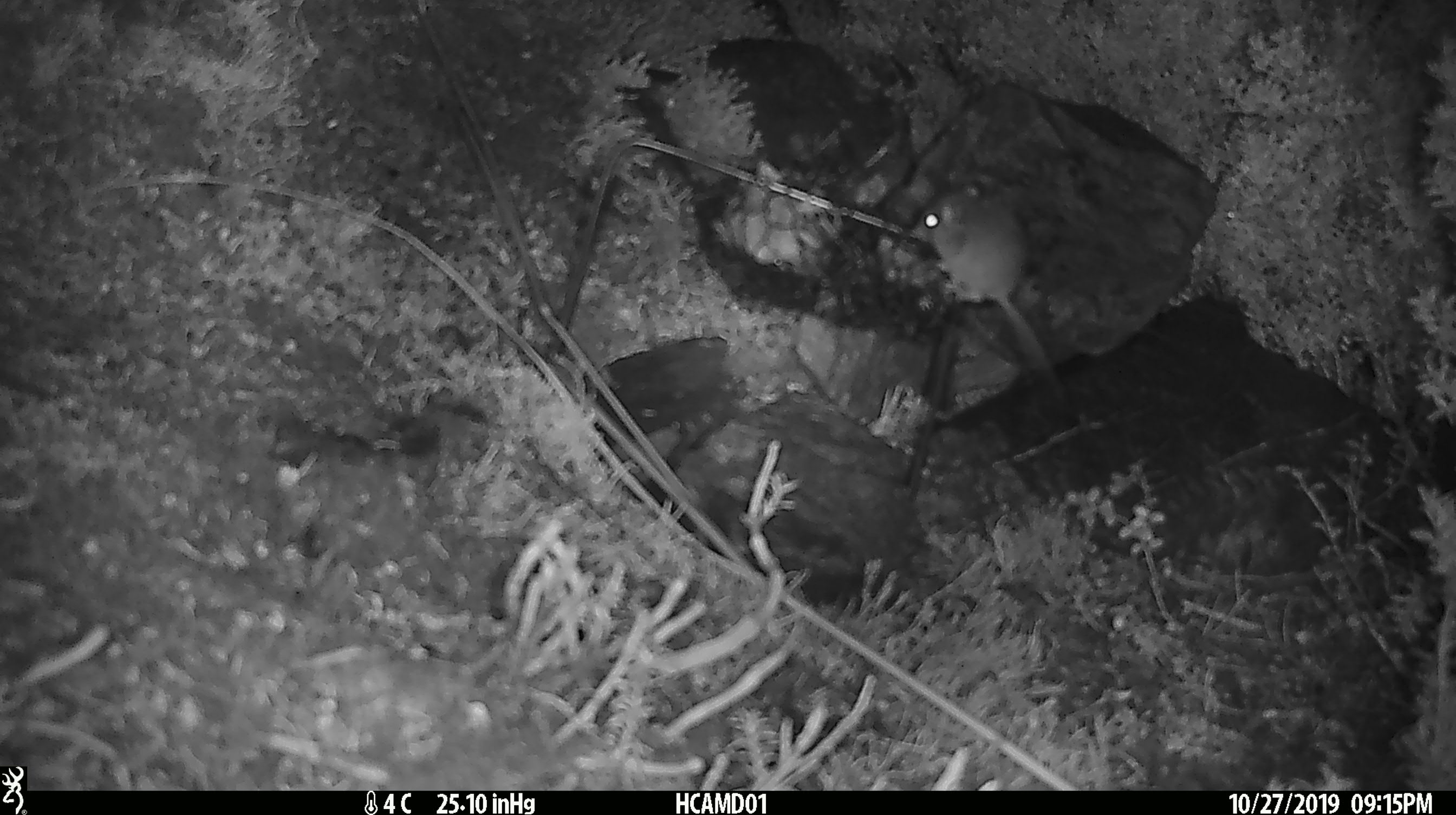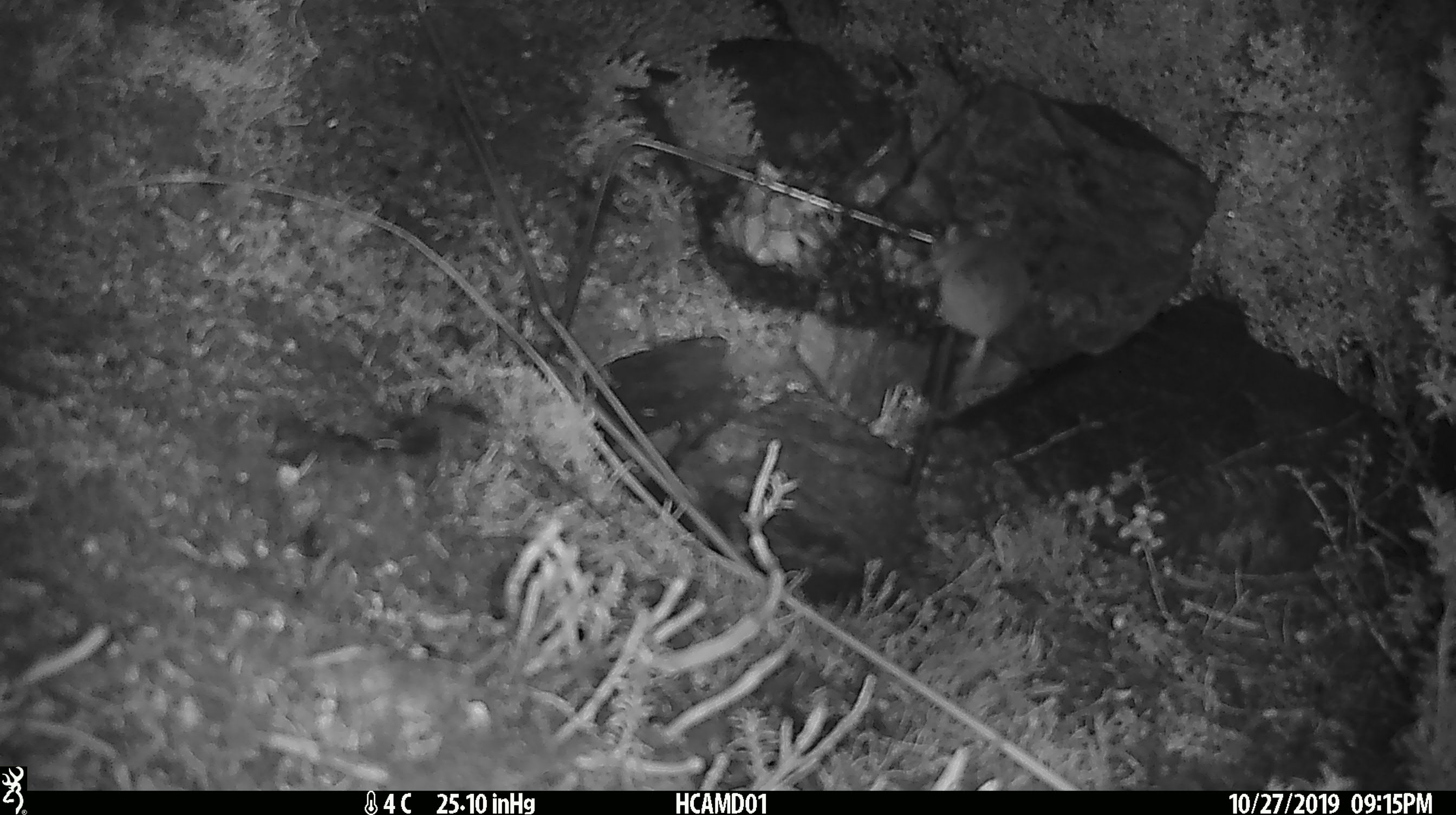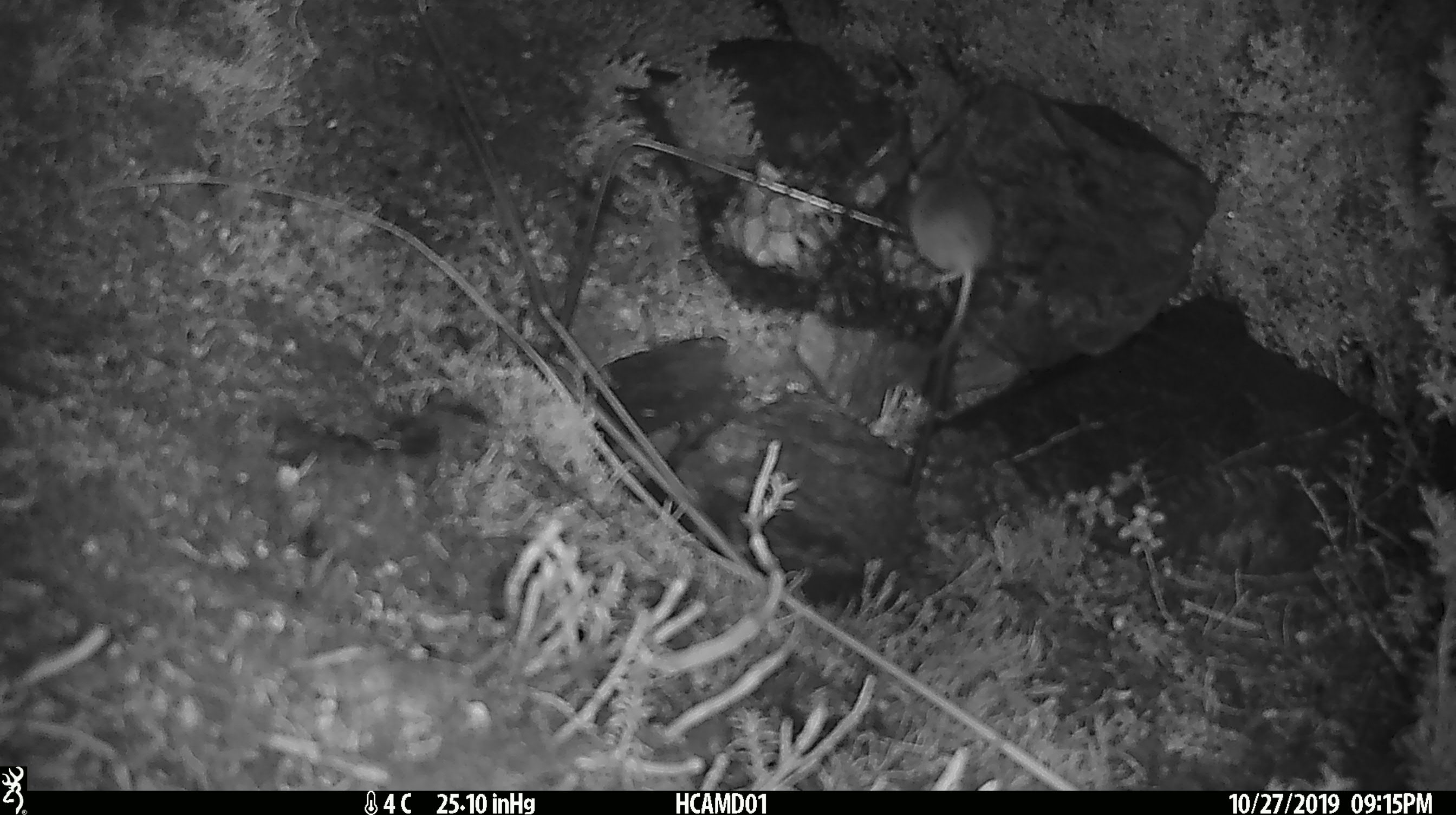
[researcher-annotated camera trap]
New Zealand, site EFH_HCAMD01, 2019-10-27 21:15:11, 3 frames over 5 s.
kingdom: Animalia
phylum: Chordata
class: Mammalia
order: Rodentia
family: Muridae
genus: Mus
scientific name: Mus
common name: mouse